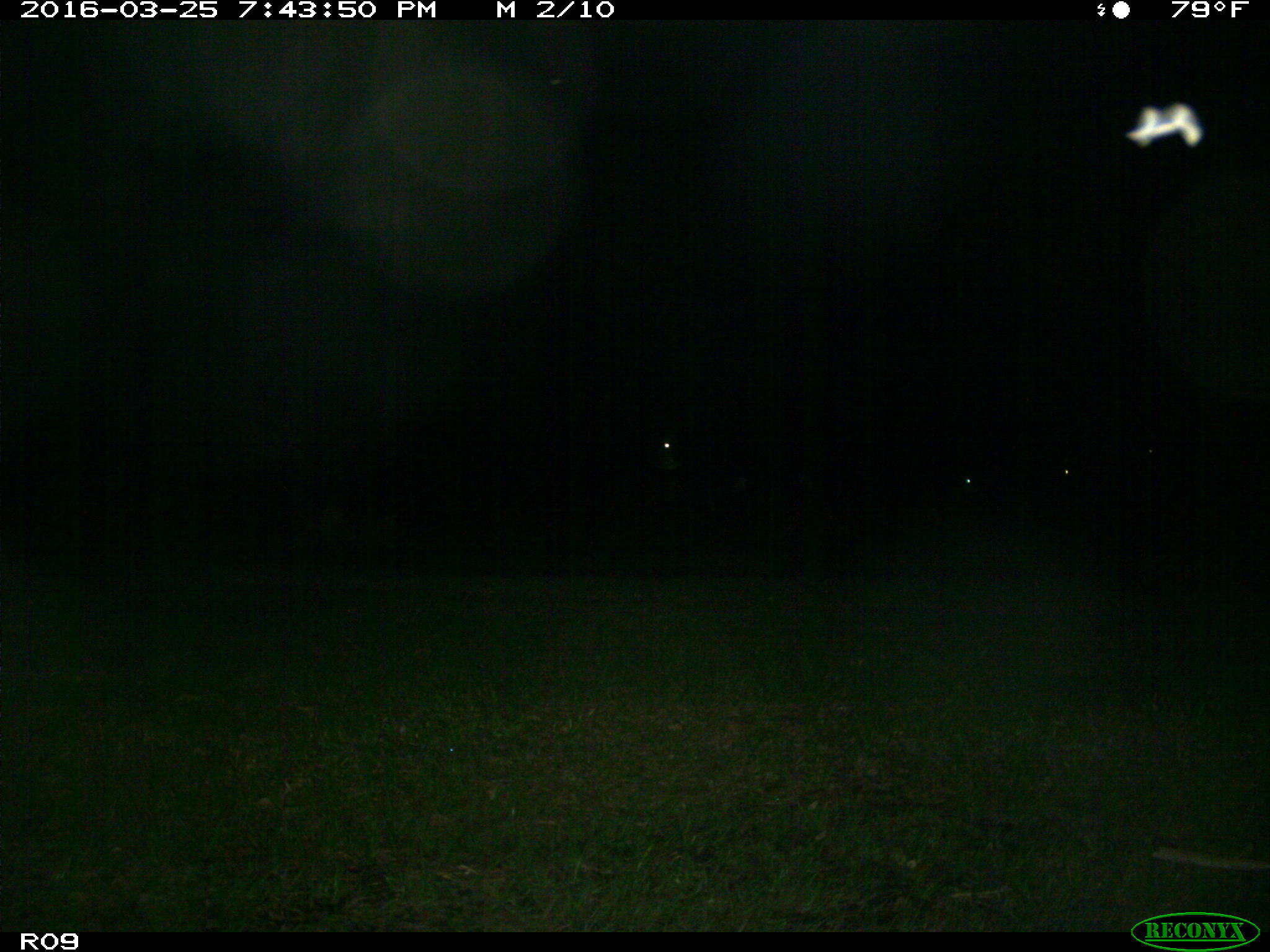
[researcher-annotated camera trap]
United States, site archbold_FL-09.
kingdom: Animalia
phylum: Chordata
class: Mammalia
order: Artiodactyla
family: Bovidae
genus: Bos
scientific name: Bos taurus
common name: domestic cow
Bos taurus (domestic cow).